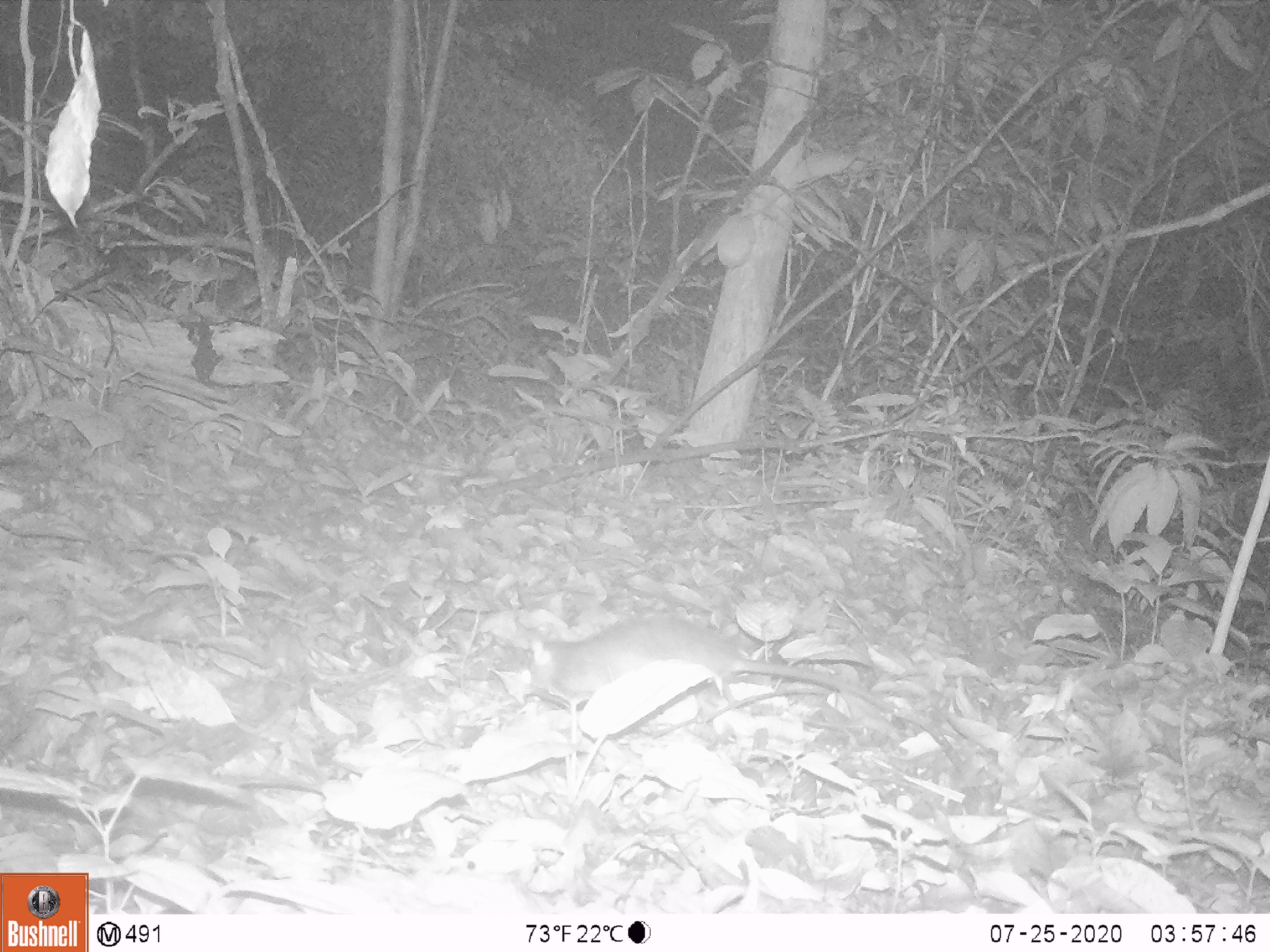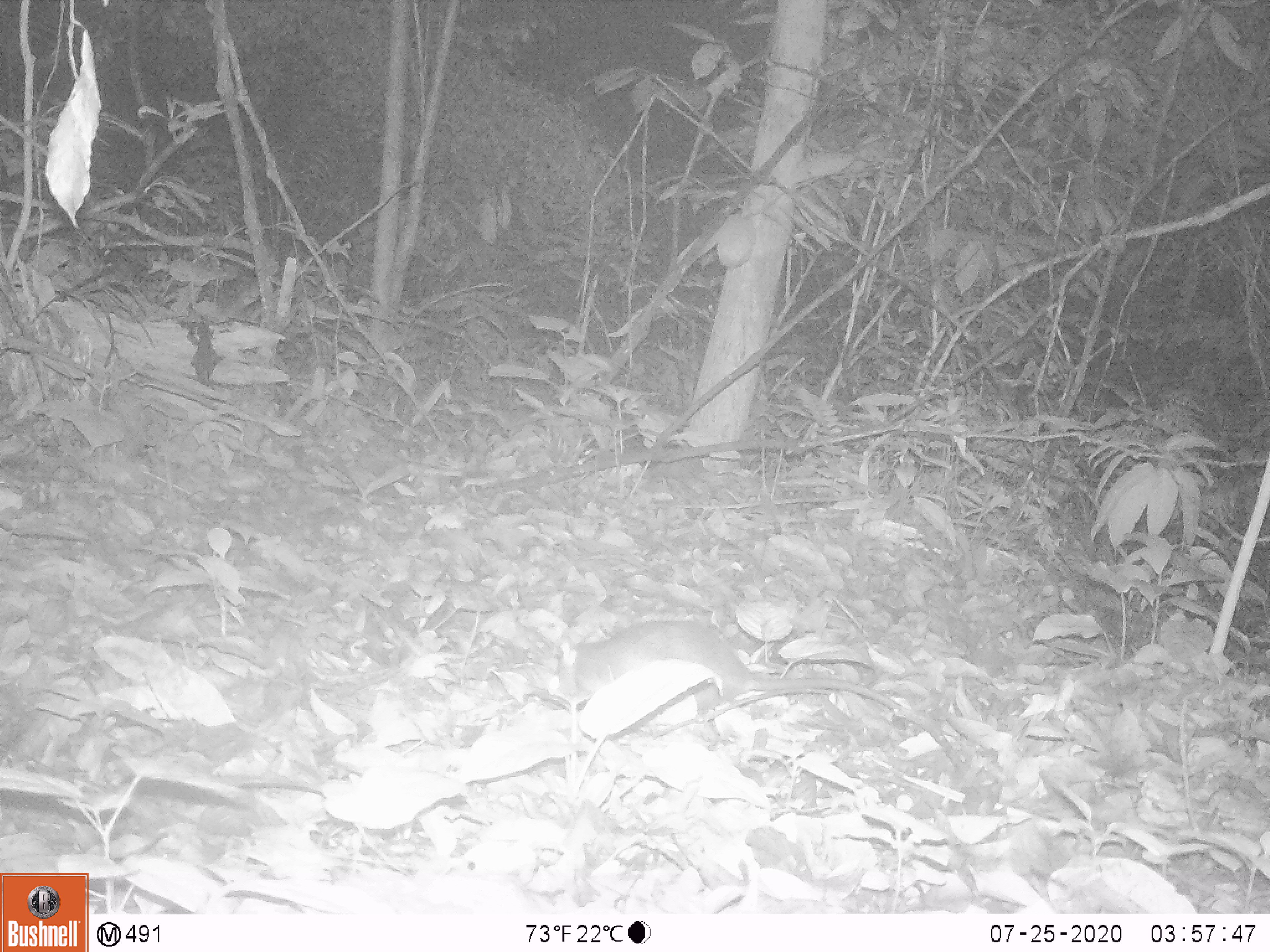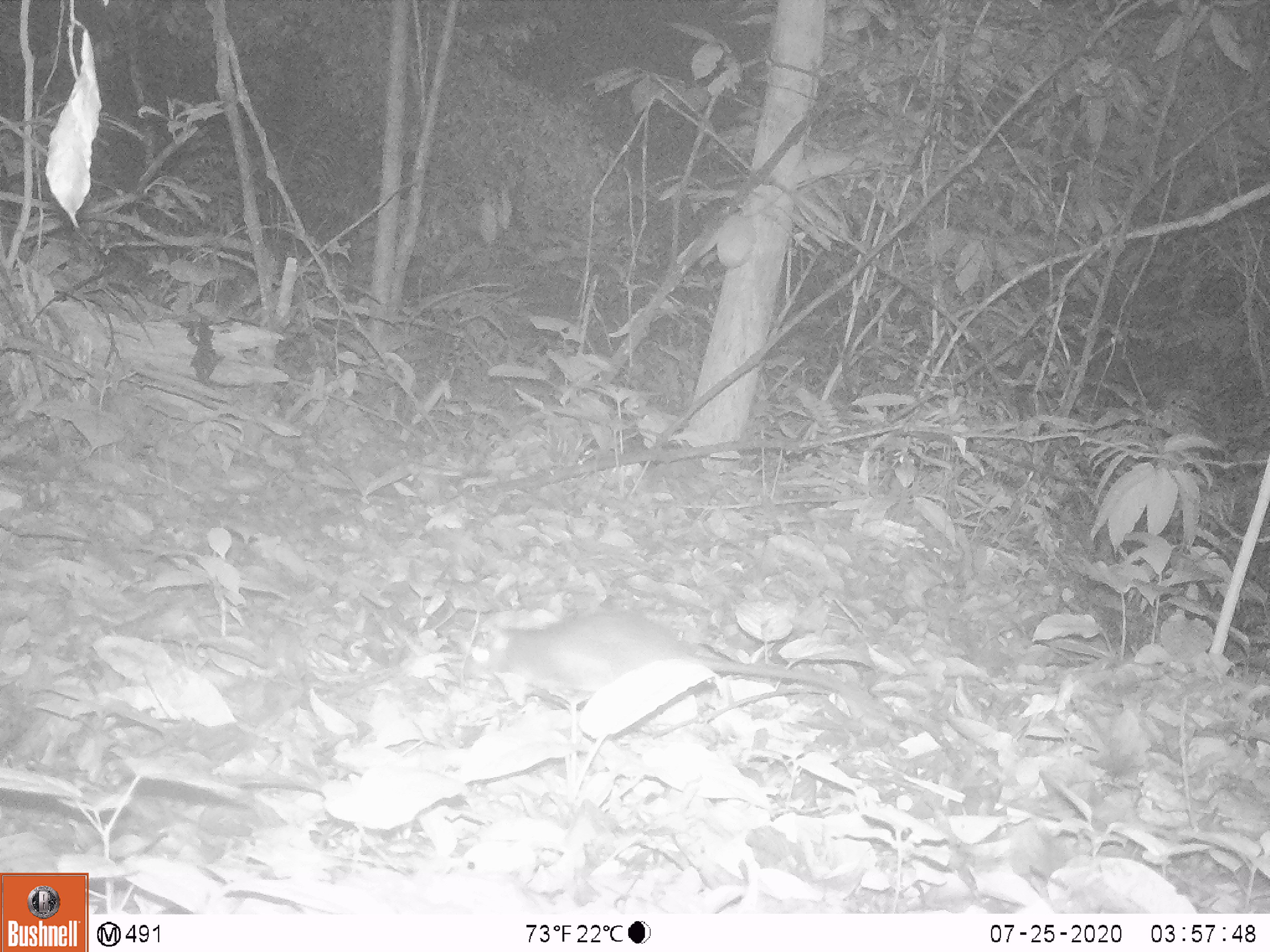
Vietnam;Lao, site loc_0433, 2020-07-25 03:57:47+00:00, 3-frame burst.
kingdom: Animalia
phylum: Chordata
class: Mammalia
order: Rodentia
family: Muridae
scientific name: Muridae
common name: old-world mice and rats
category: unidentified murid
Unidentified murid (old-world mice and rats) (Muridae). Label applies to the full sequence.